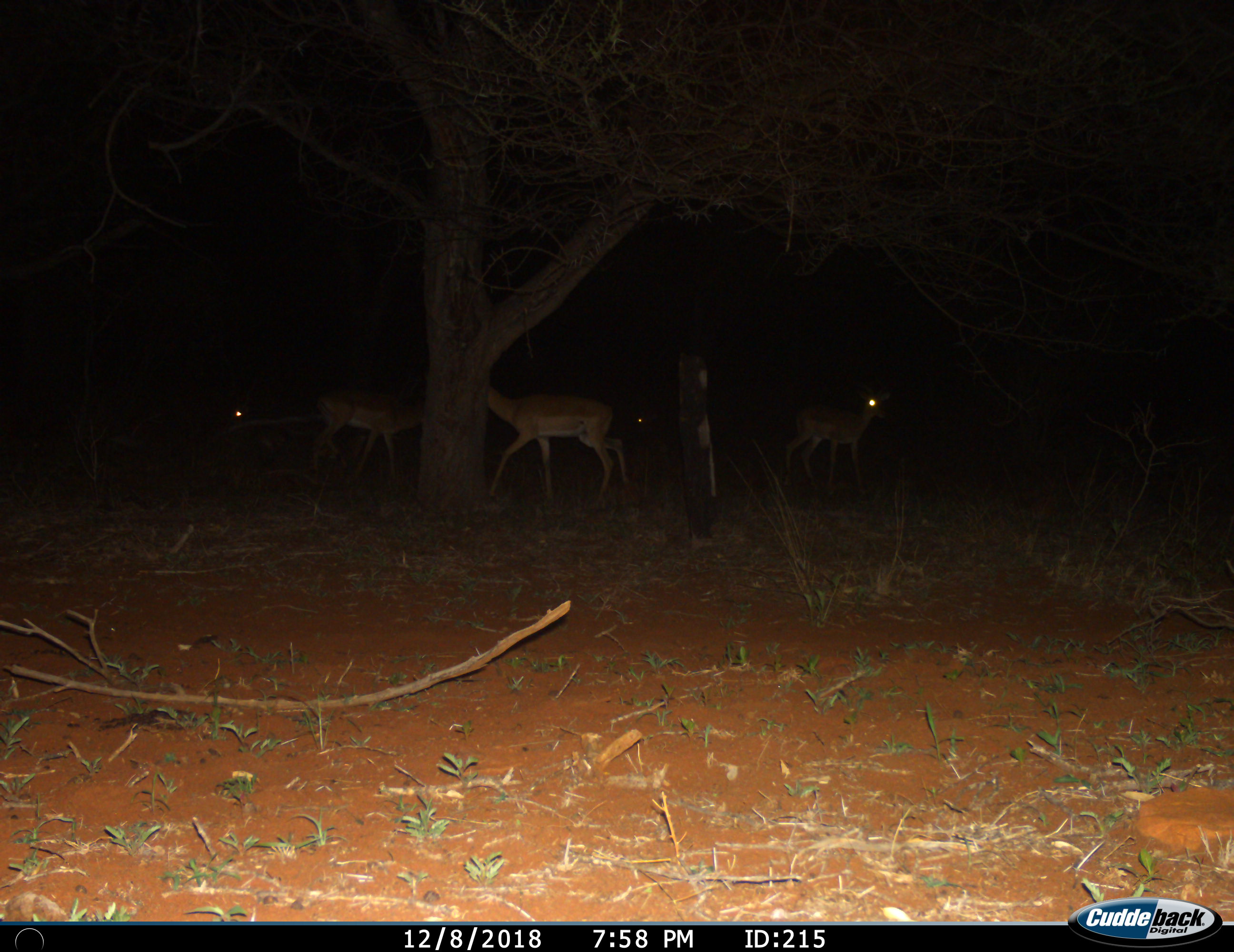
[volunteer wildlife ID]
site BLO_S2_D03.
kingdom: Animalia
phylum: Chordata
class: Mammalia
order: Artiodactyla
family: Bovidae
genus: Aepyceros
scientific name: Aepyceros melampus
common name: impala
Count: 4.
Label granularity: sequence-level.